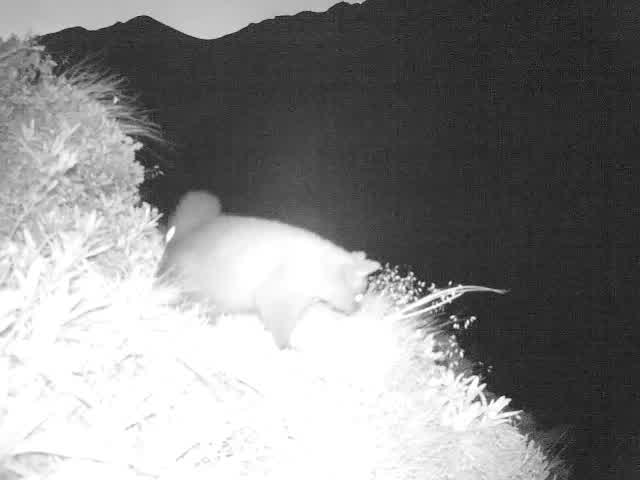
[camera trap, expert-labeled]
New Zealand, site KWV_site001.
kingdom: Animalia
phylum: Chordata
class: Mammalia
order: Diprotodontia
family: Phalangeridae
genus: Trichosurus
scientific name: Trichosurus vulpecula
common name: common brushtail possum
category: possum